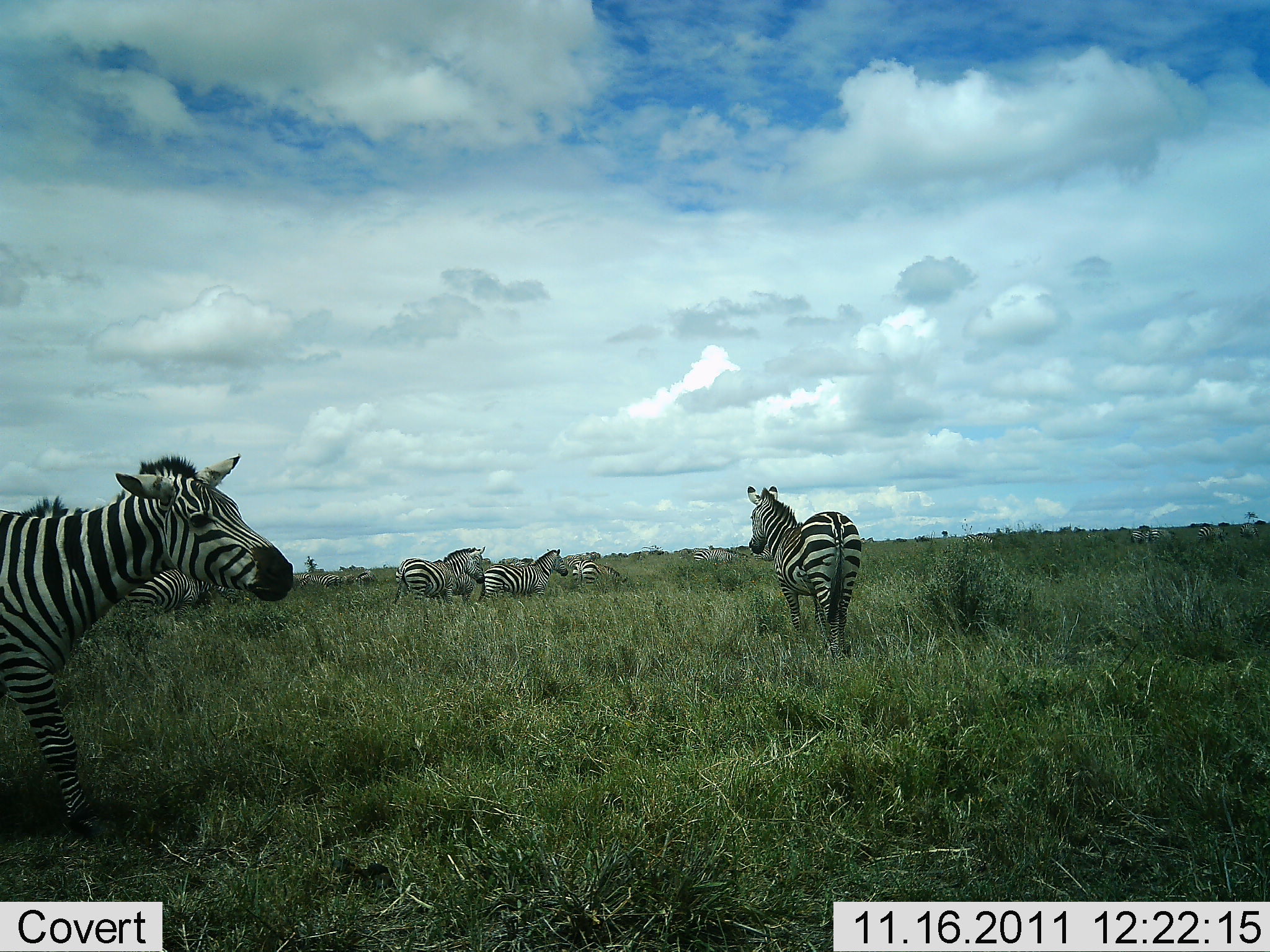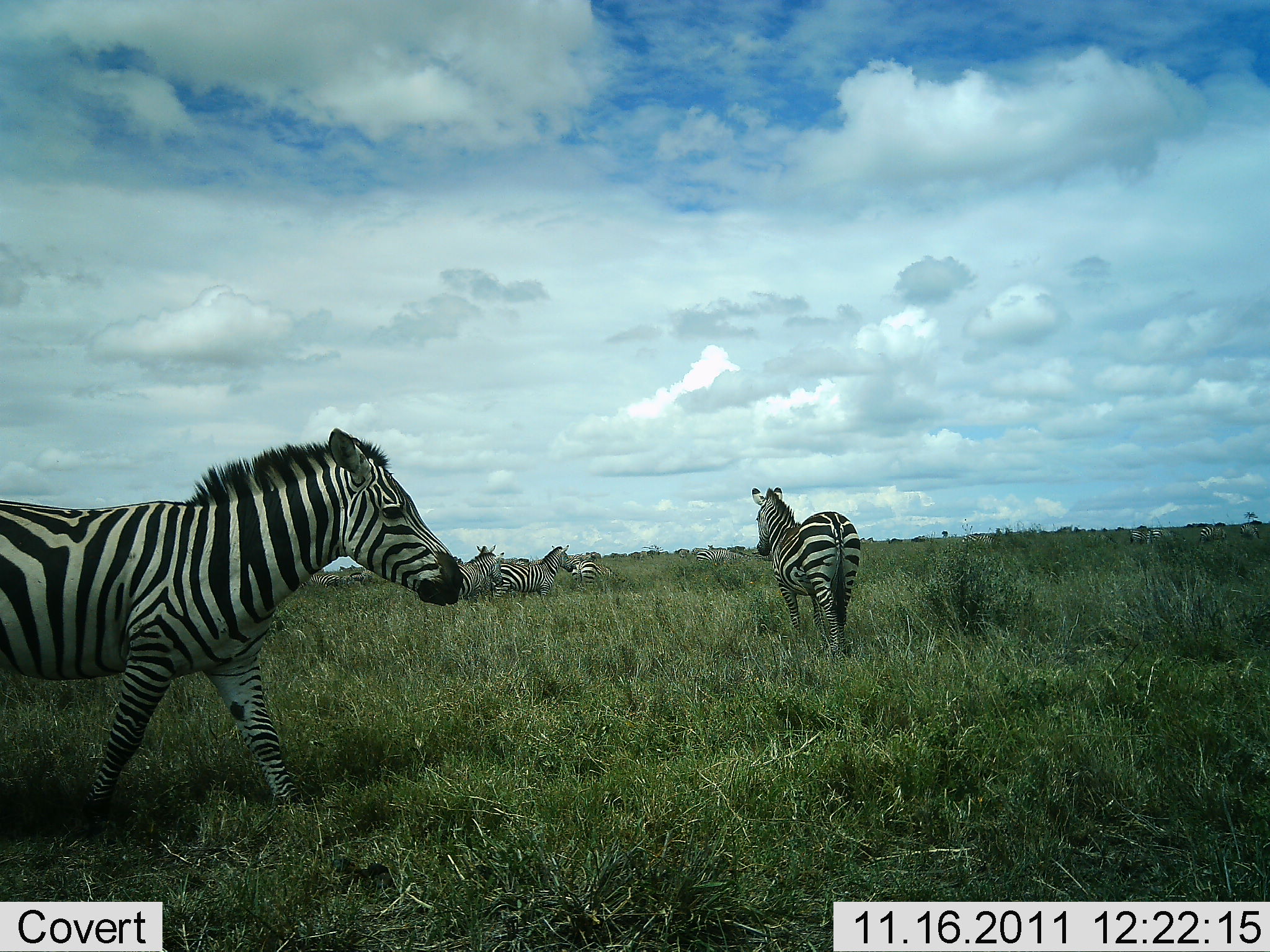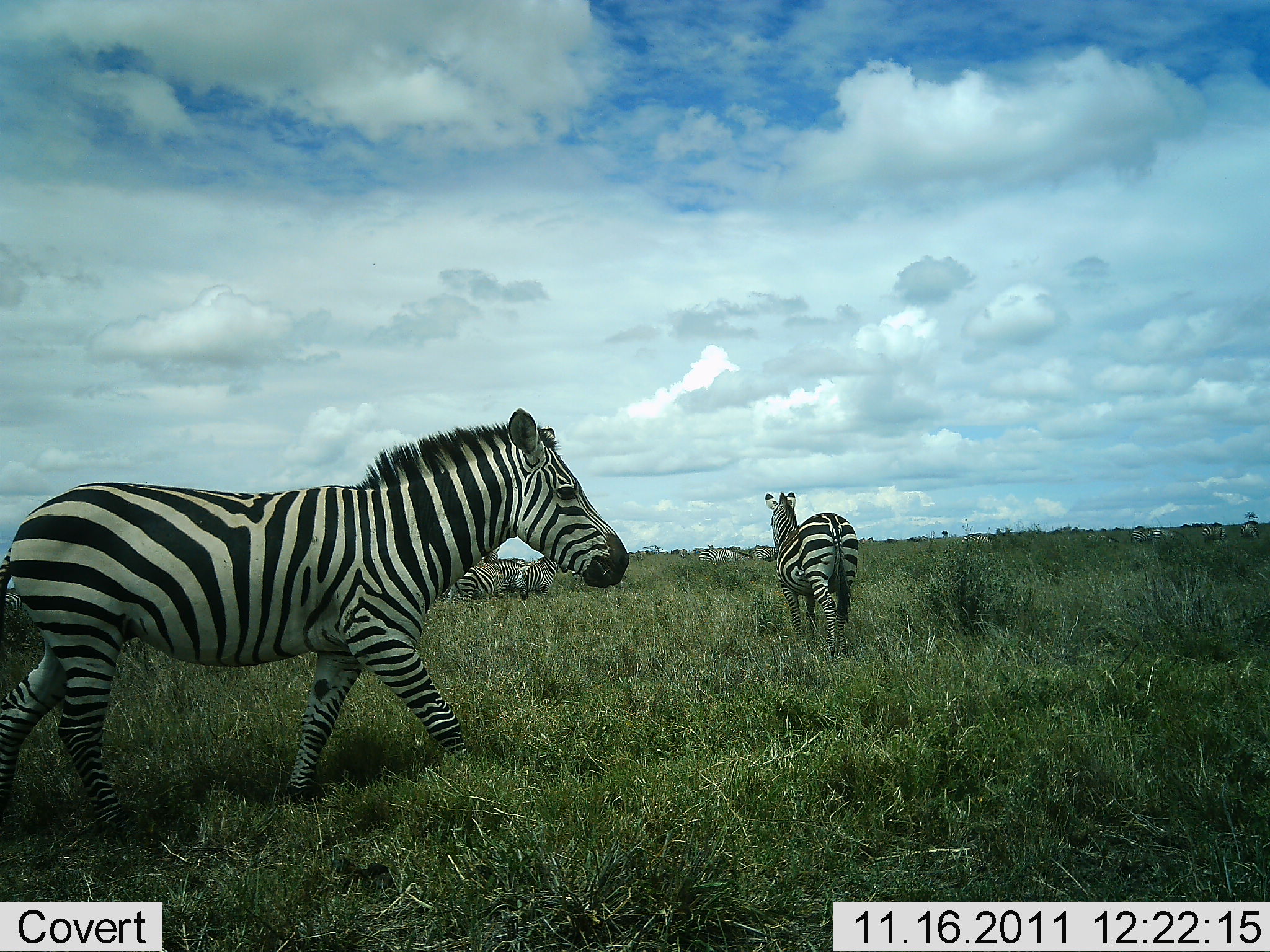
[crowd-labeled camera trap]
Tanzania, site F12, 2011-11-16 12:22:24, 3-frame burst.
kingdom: Animalia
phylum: Chordata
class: Mammalia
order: Perissodactyla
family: Equidae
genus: Equus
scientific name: Equus quagga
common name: plains zebra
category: zebra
Zebra (plains zebra) (Equus quagga), count 6. Behavior (volunteer vote fractions): standing 64%, resting 0%, moving 82%, interacting 0%. Young present (vote fraction): 0%. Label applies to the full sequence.